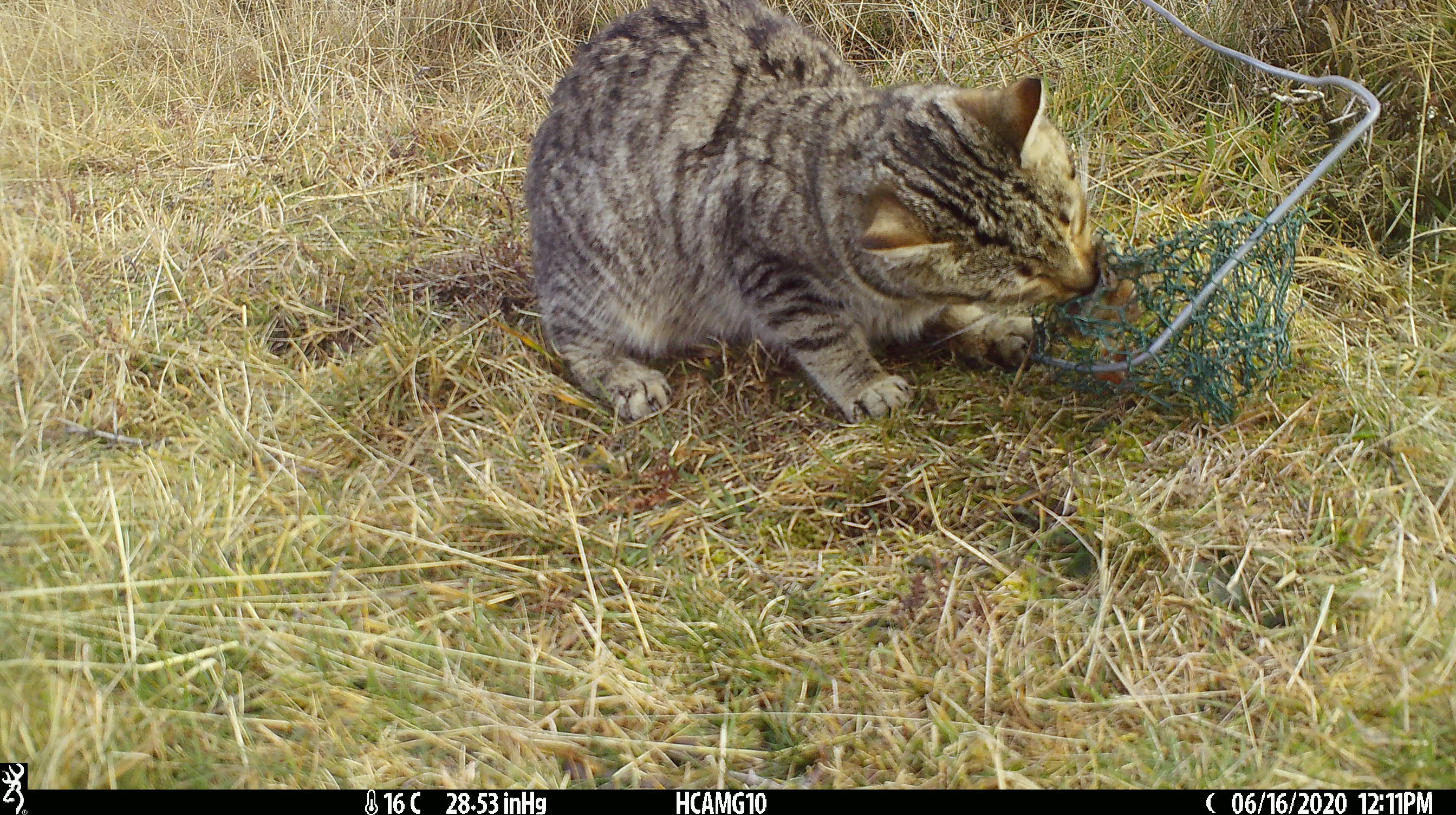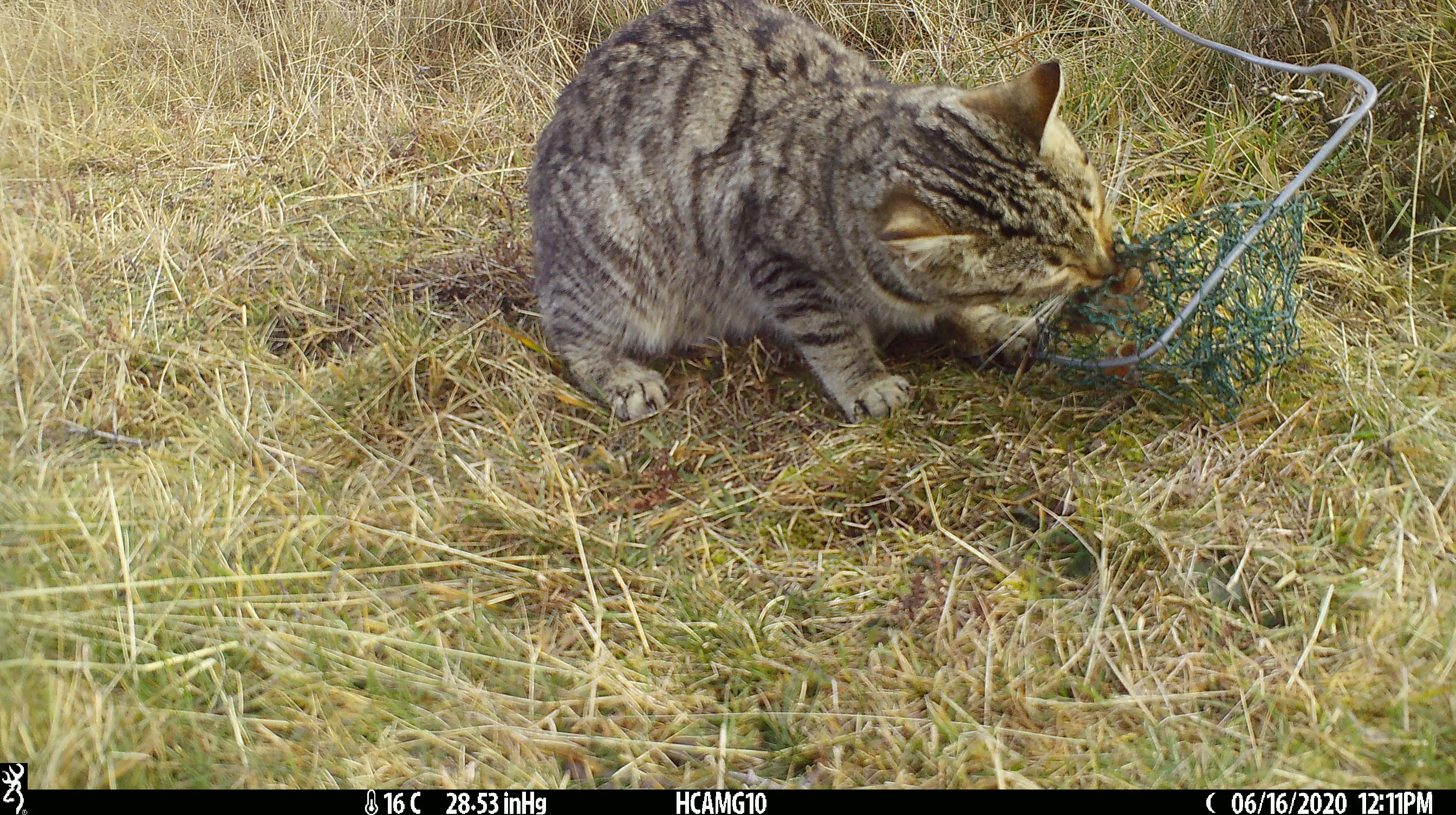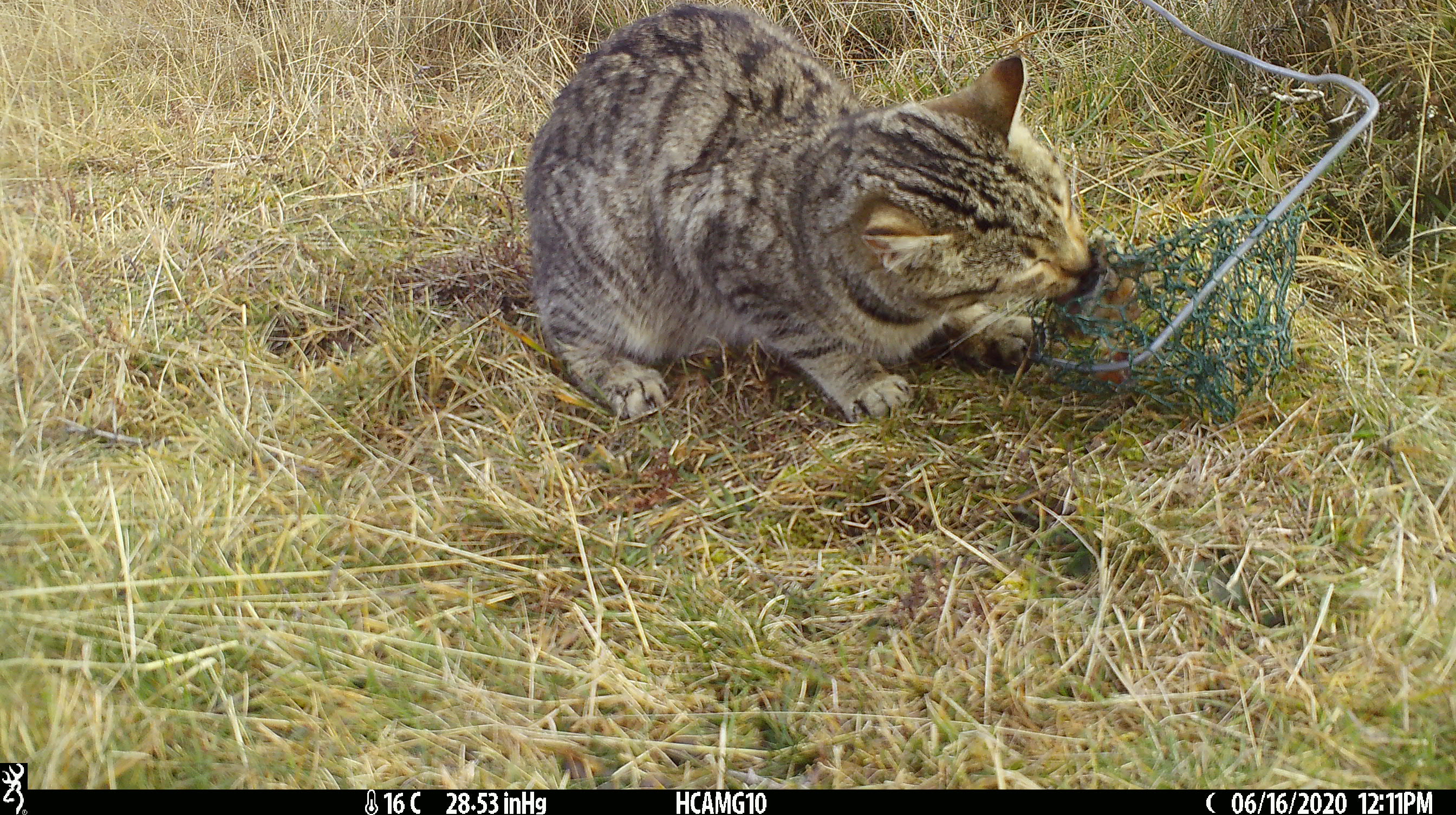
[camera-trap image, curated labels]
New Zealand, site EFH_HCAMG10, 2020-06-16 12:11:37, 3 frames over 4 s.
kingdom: Animalia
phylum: Chordata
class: Mammalia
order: Carnivora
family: Felidae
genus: Felis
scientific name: Felis catus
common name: domestic cat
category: cat